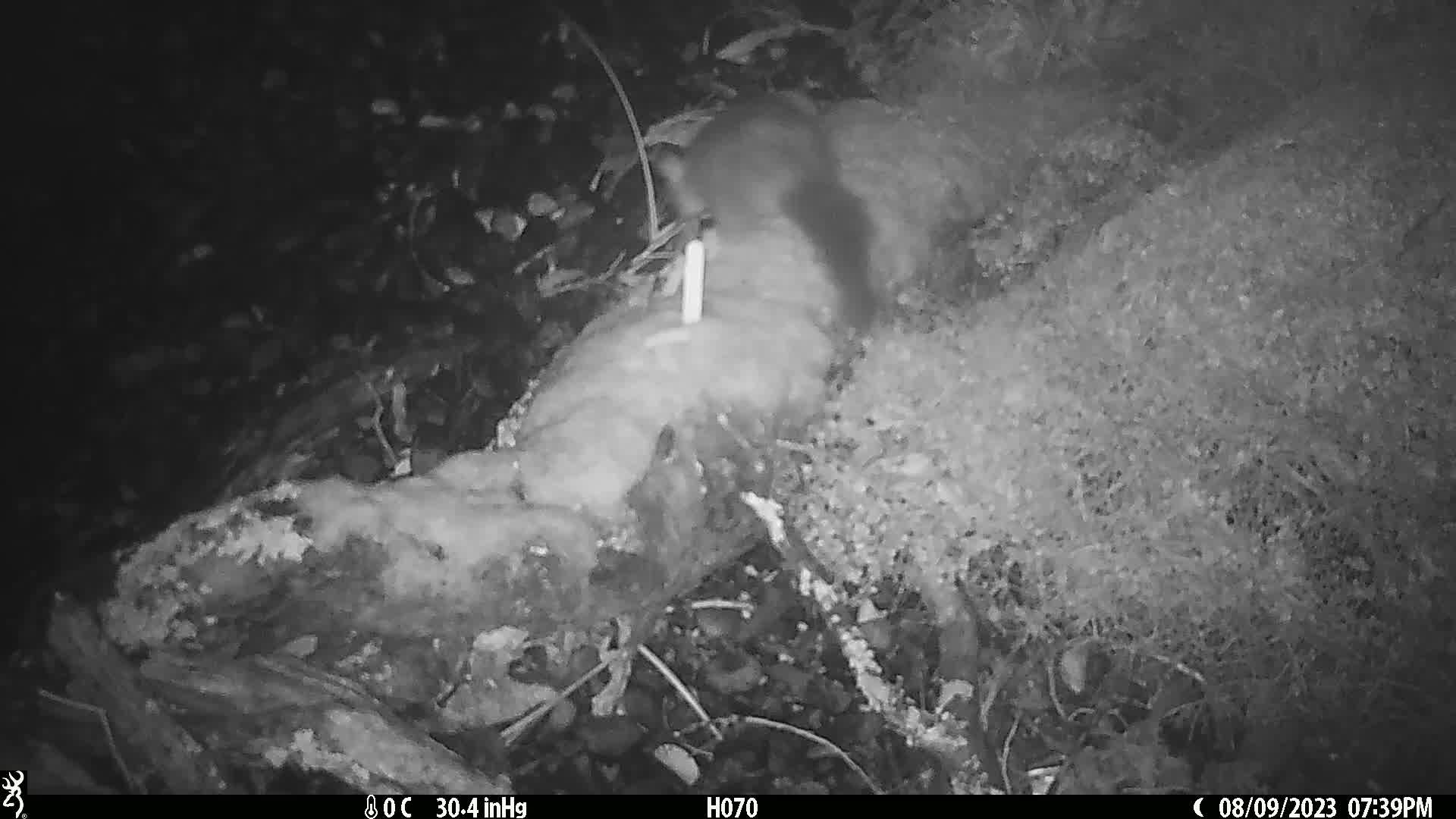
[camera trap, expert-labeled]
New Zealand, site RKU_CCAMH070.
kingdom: Animalia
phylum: Chordata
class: Mammalia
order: Diprotodontia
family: Phalangeridae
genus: Trichosurus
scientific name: Trichosurus vulpecula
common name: common brushtail possum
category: possum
Possum (common brushtail possum) (Trichosurus vulpecula).